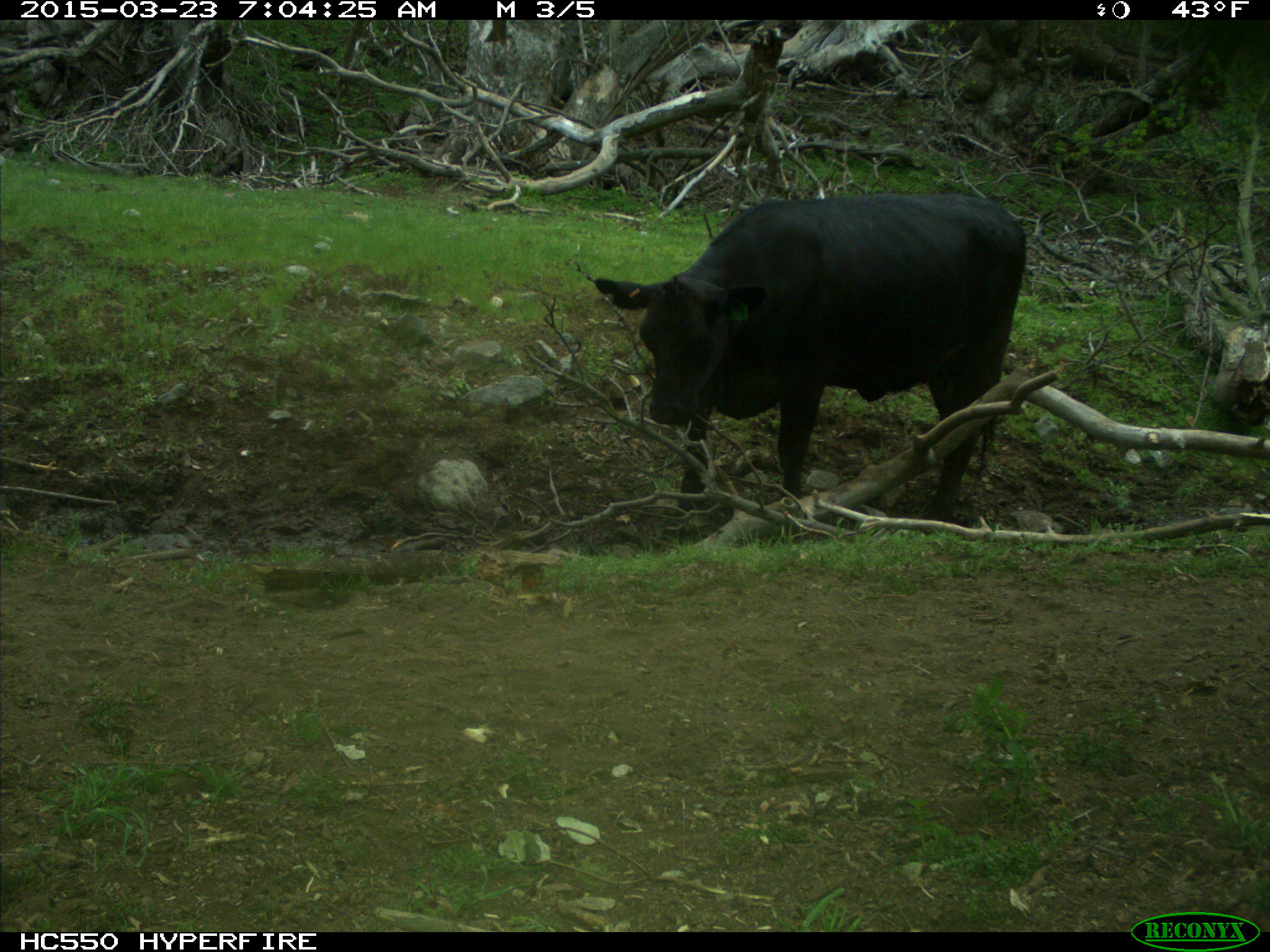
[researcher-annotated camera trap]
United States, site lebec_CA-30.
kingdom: Animalia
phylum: Chordata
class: Mammalia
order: Artiodactyla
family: Bovidae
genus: Bos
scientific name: Bos taurus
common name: domestic cow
Bos taurus (domestic cow).